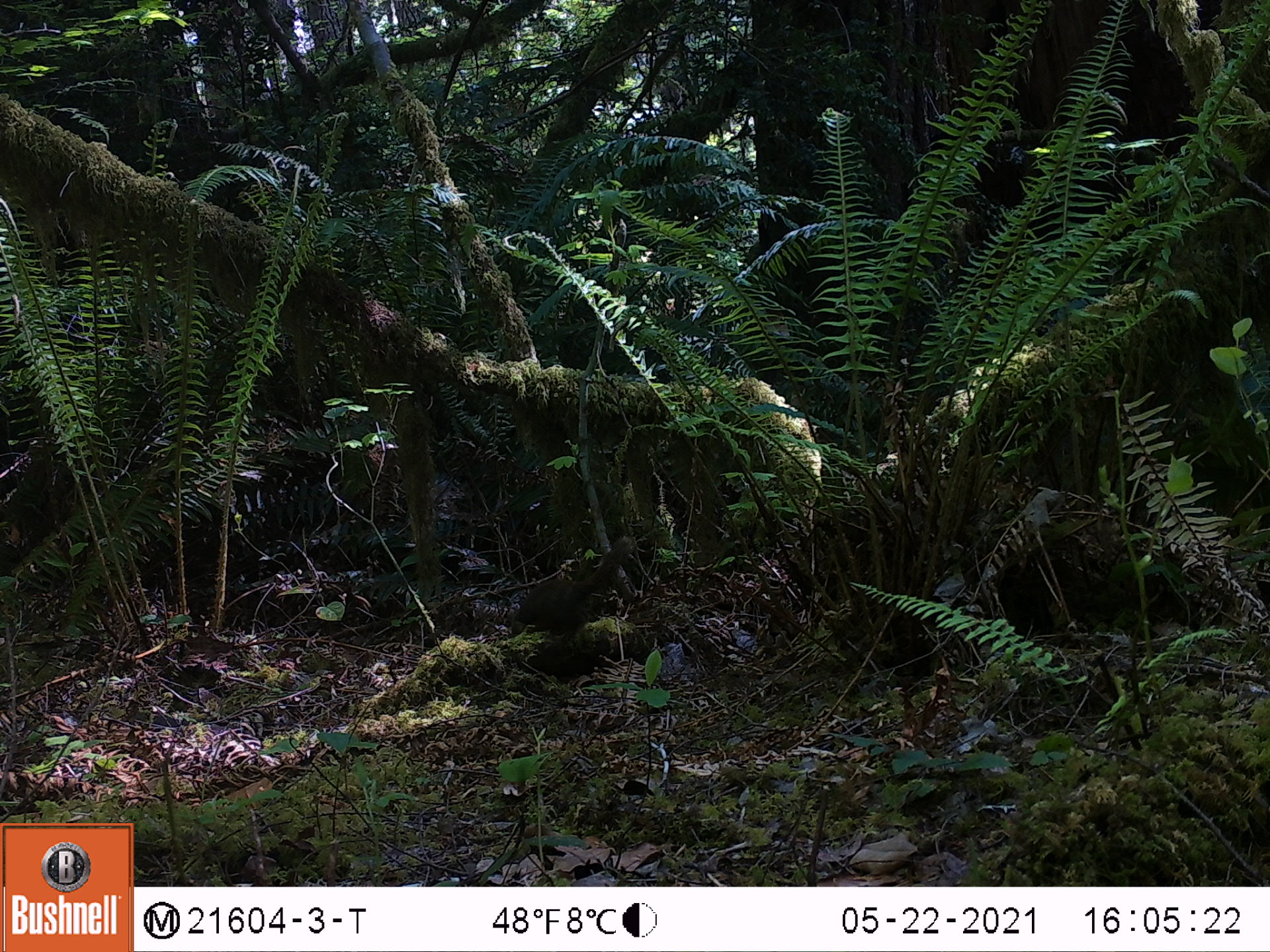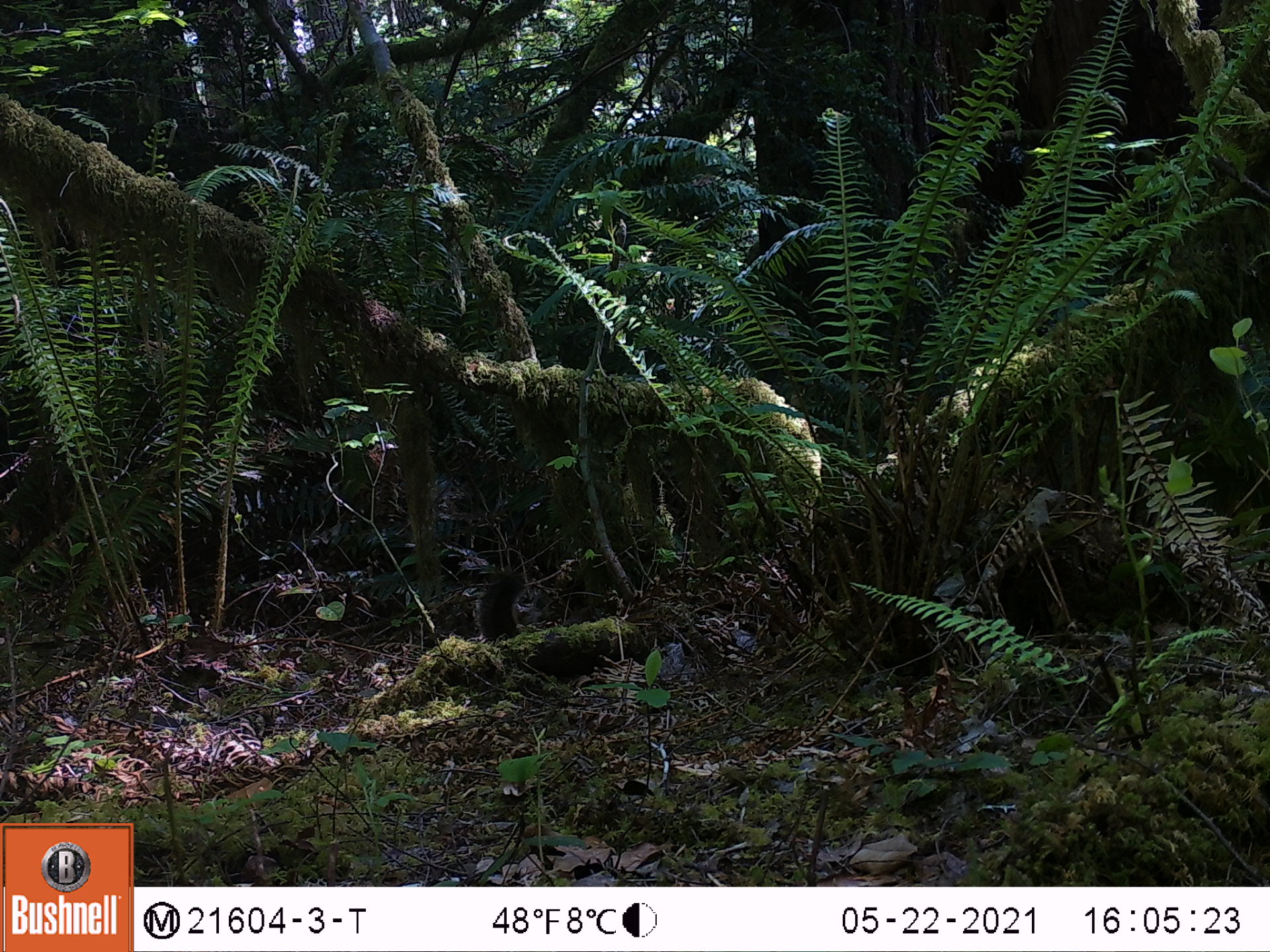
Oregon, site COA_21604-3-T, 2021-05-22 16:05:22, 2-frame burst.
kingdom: Animalia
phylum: Chordata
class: Mammalia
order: Rodentia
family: Sciuridae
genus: Tamiasciurus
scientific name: Tamiasciurus douglasii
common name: douglas squirrel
Douglas squirrel (Tamiasciurus douglasii).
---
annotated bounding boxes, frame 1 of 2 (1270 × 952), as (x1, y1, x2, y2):
douglas squirrel: (501, 541, 634, 670)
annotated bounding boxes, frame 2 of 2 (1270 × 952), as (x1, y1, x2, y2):
douglas squirrel: (475, 567, 531, 644)